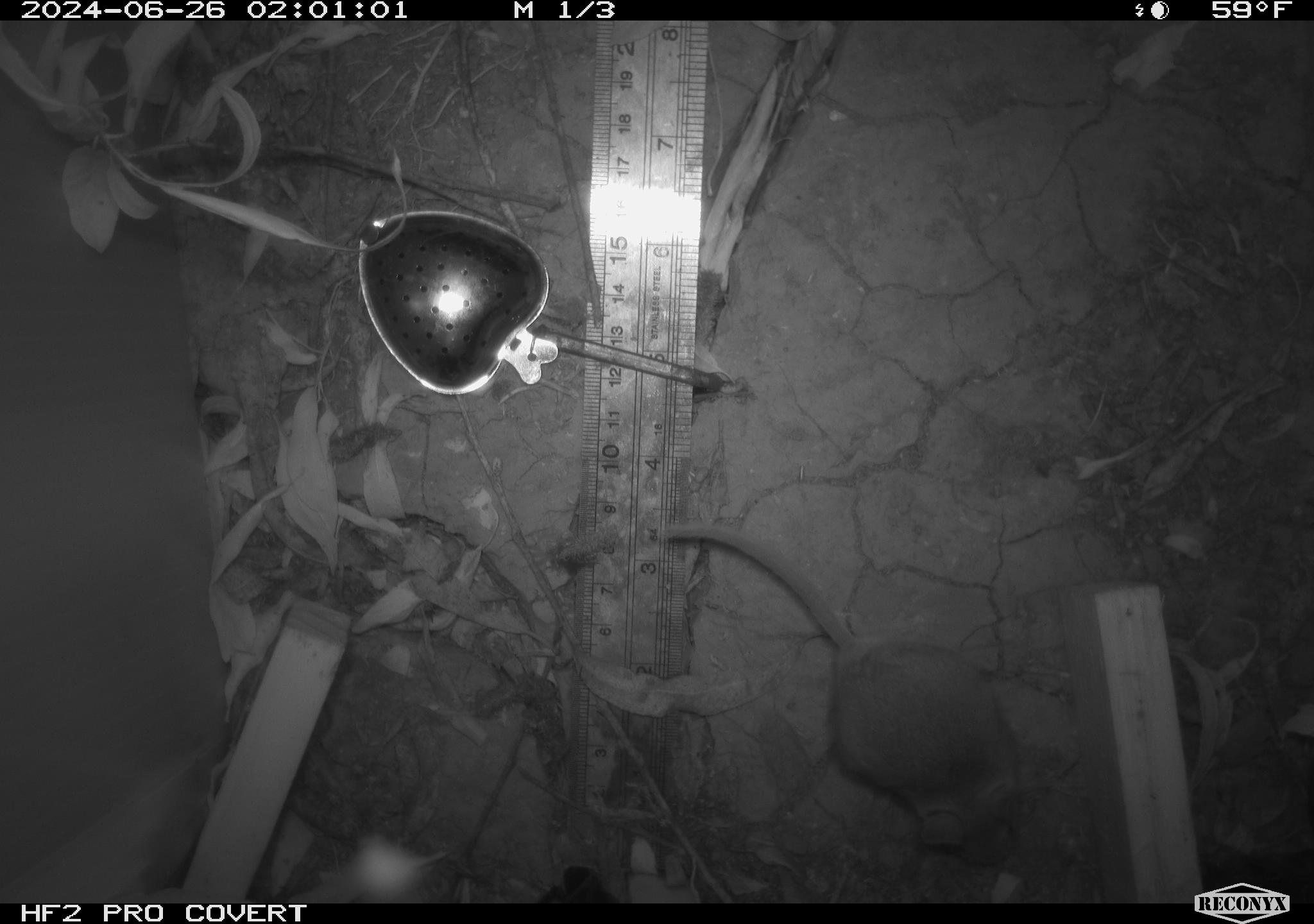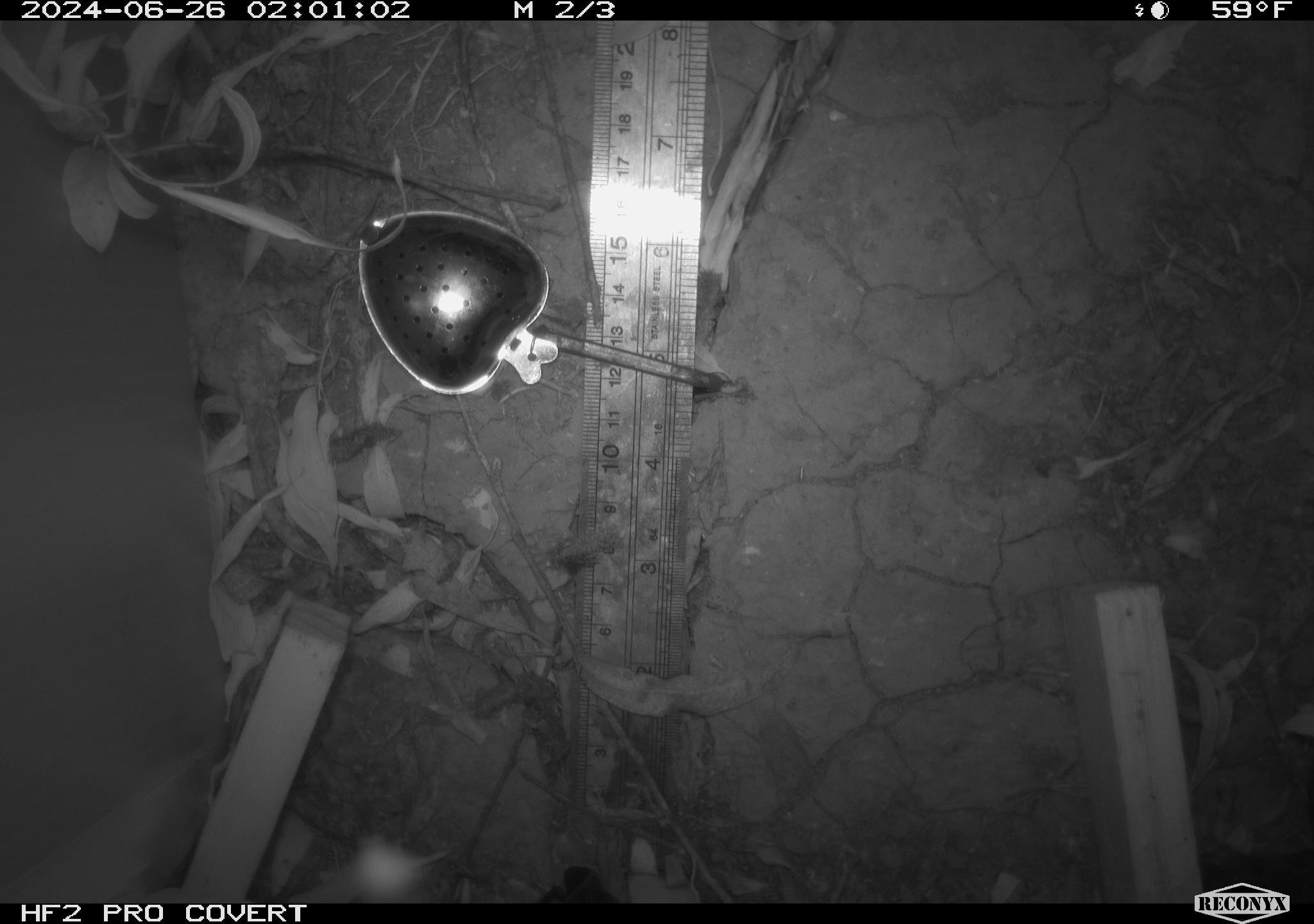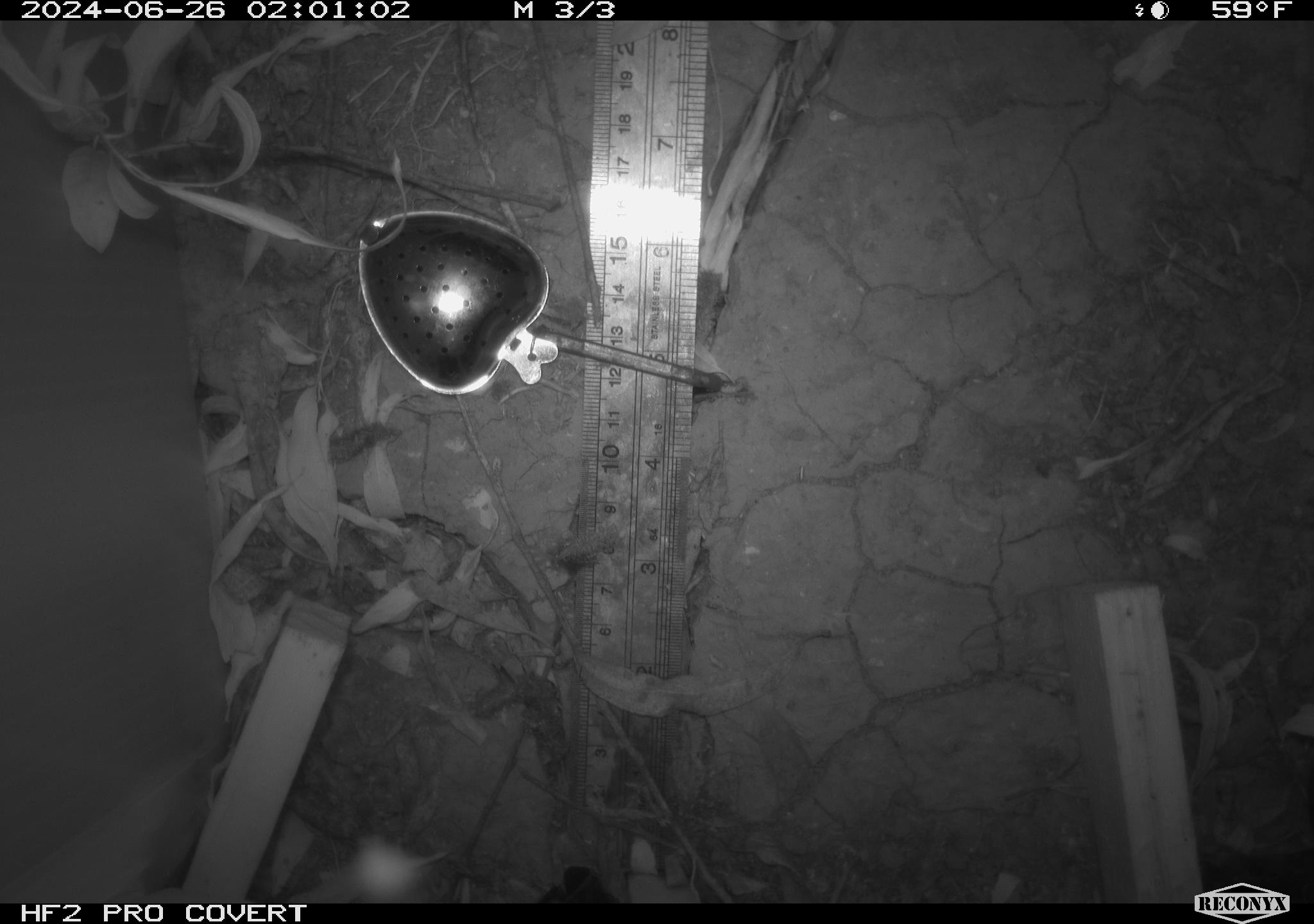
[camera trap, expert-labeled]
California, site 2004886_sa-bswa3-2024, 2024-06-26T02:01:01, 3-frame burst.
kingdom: Animalia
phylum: Chordata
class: Mammalia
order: Rodentia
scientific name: Rodentia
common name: mouse species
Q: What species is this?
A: Mouse species (Rodentia).